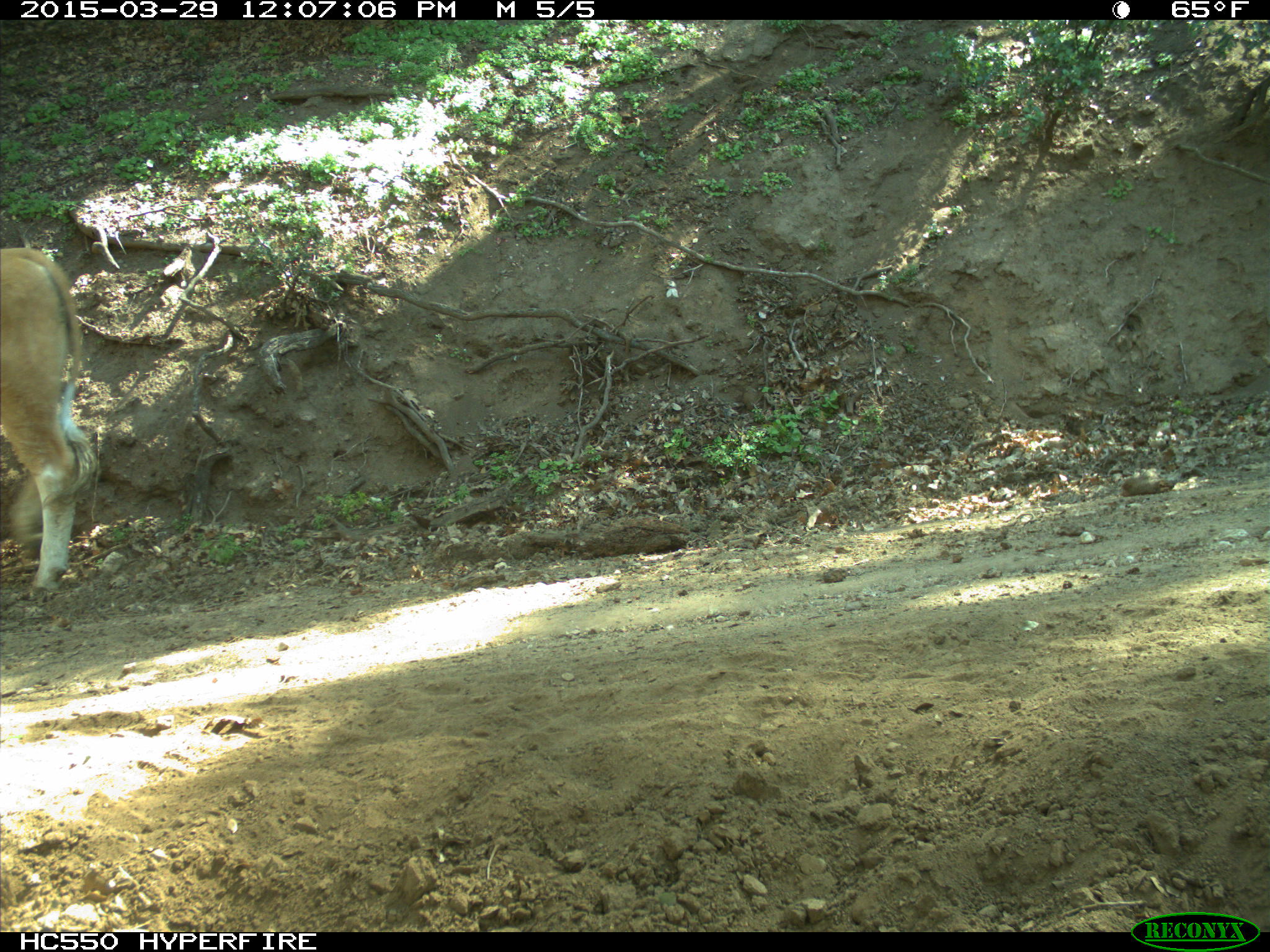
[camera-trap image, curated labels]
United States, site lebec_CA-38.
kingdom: Animalia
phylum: Chordata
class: Mammalia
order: Artiodactyla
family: Bovidae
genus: Bos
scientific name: Bos taurus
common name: domestic cow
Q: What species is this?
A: Bos taurus (domestic cow).